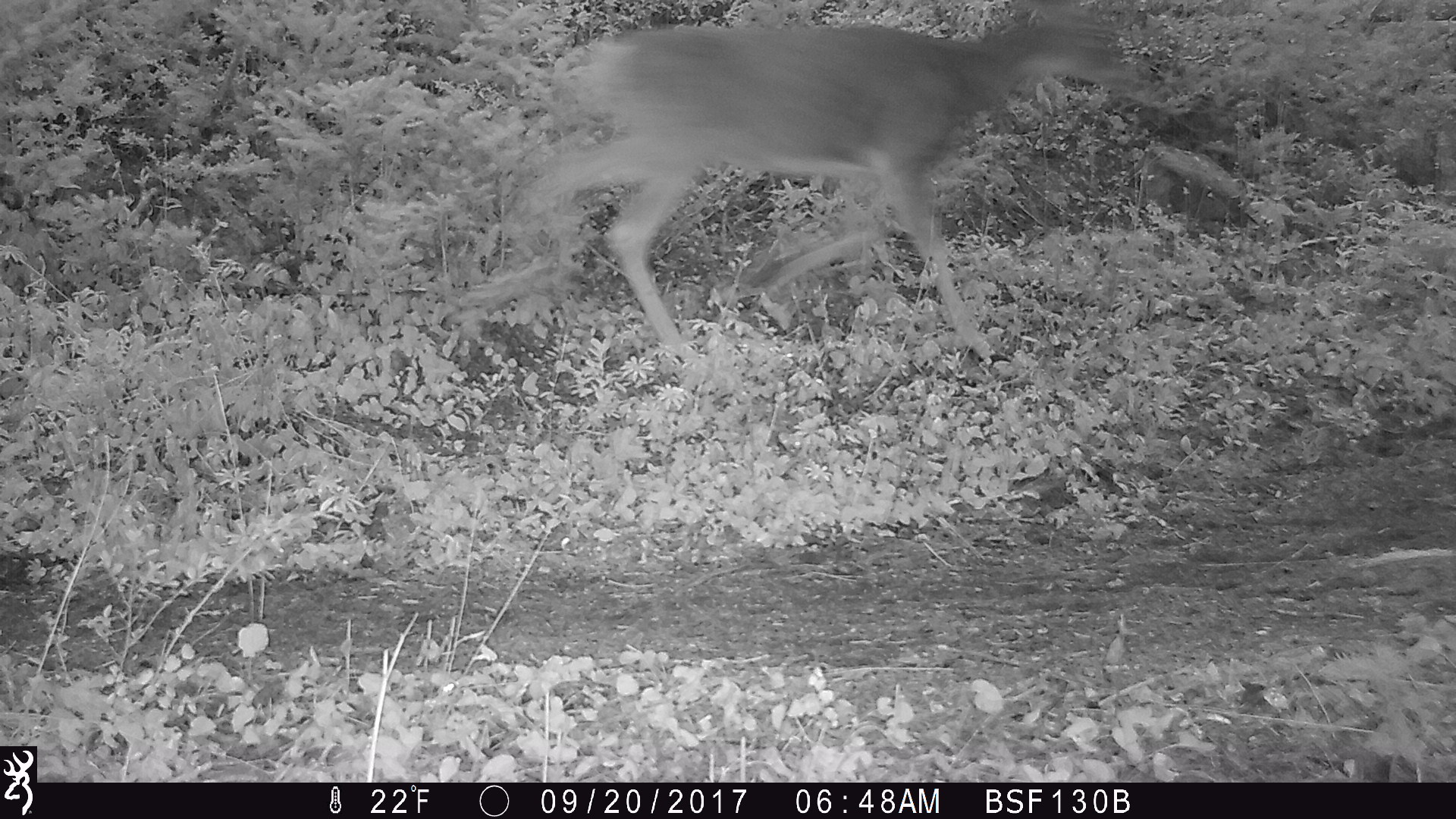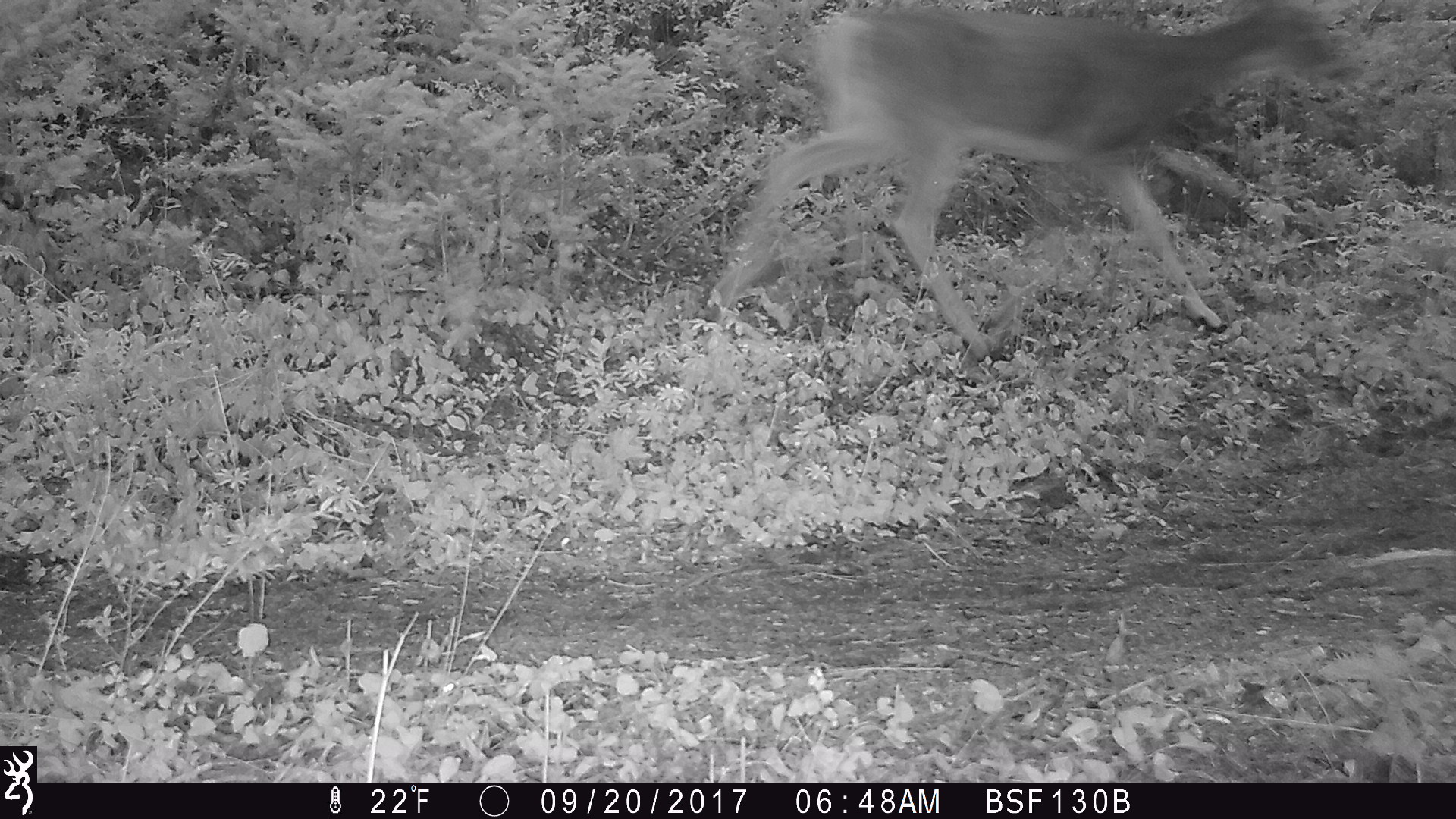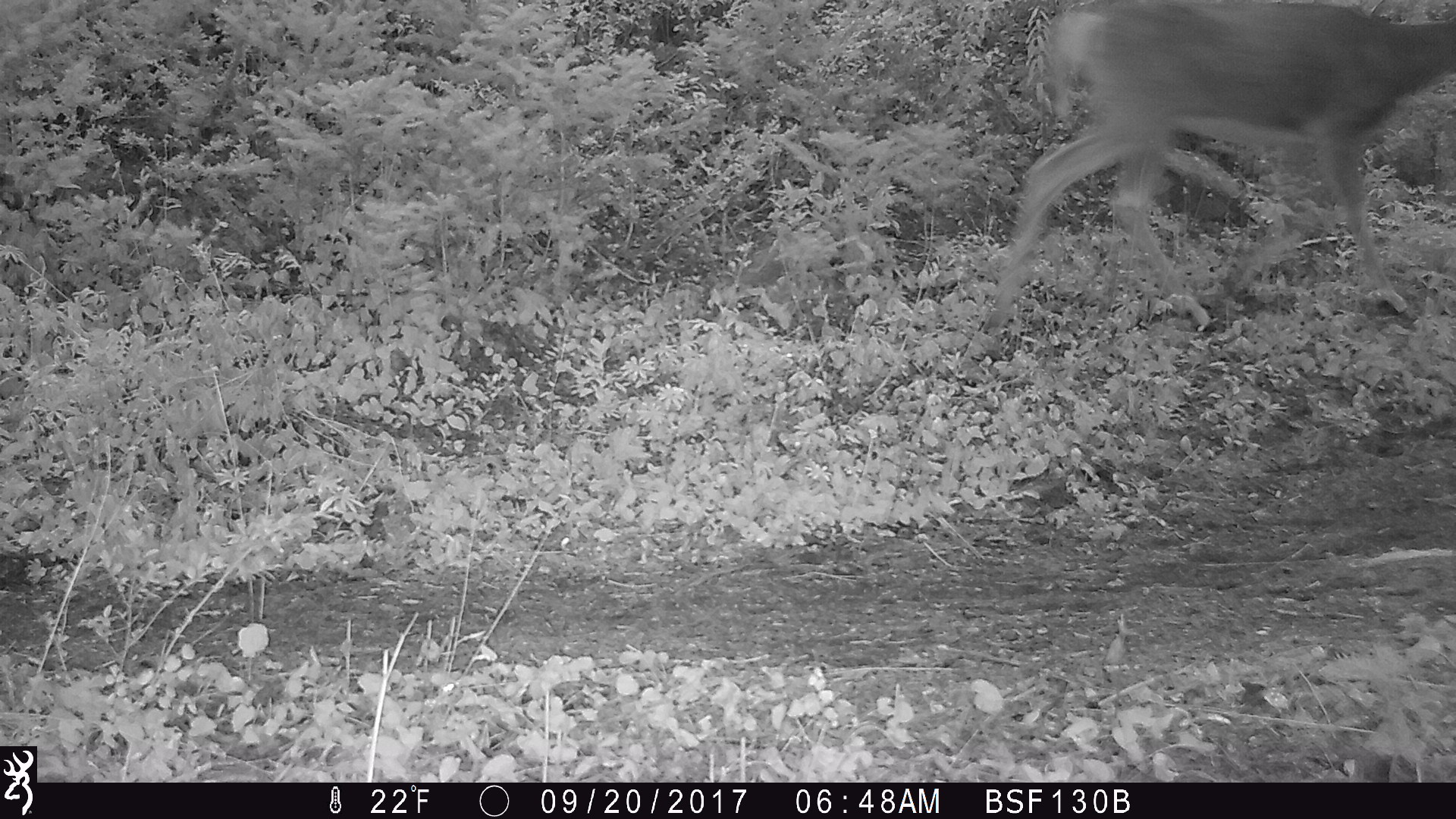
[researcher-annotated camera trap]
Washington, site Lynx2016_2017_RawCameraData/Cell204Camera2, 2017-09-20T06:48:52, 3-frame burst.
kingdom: Animalia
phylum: Chordata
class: Mammalia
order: Artiodactyla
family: Cervidae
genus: Odocoileus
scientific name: Odocoileus hemionus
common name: mule deer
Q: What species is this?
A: Odocoileus hemionus (mule deer).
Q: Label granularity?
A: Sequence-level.